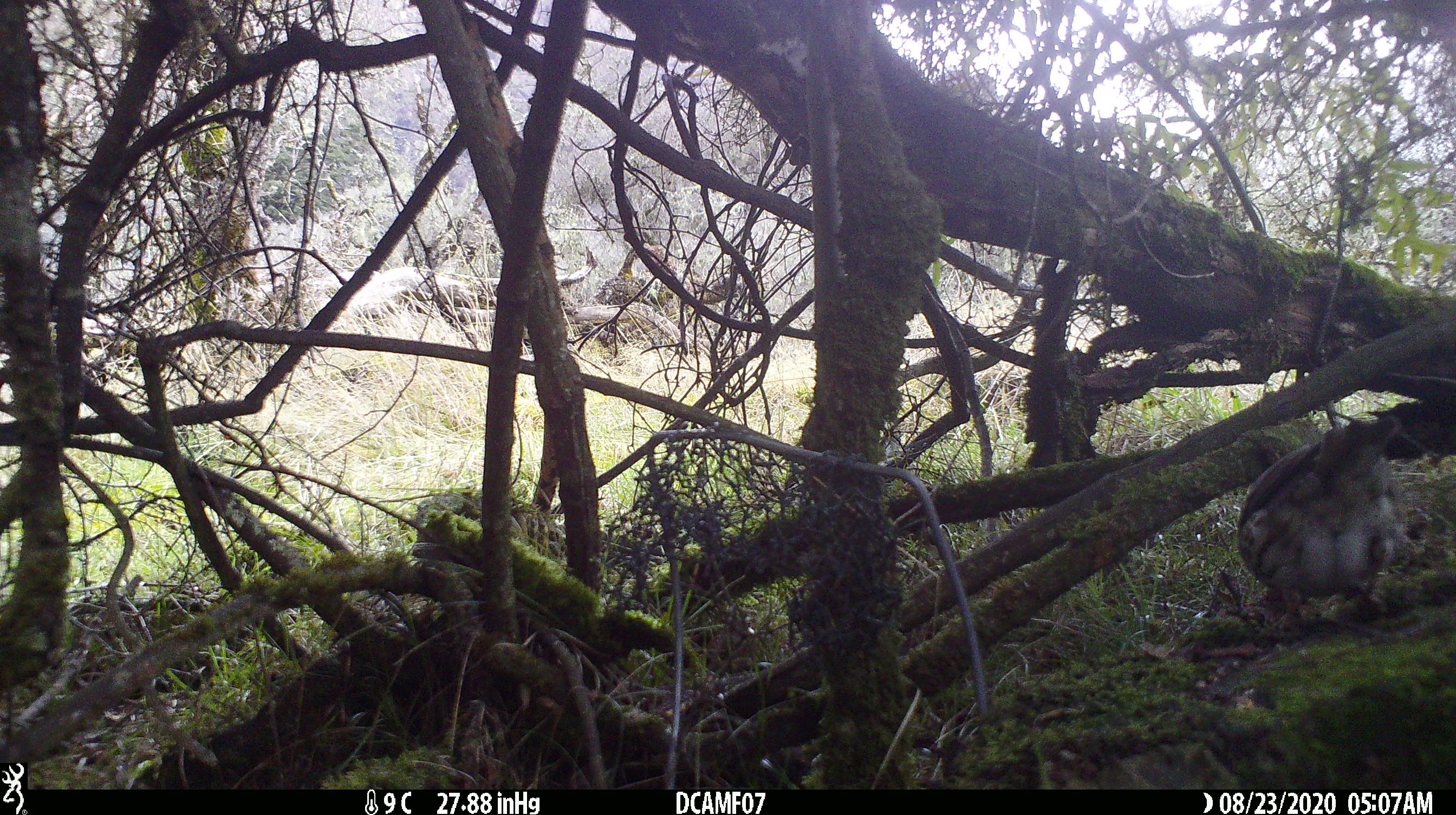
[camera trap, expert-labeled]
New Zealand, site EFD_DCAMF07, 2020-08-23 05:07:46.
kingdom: Animalia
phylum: Chordata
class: Aves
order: Passeriformes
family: Turdidae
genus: Turdus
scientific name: Turdus philomelos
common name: song thrush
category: thrush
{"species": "thrush (song thrush) (Turdus philomelos)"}